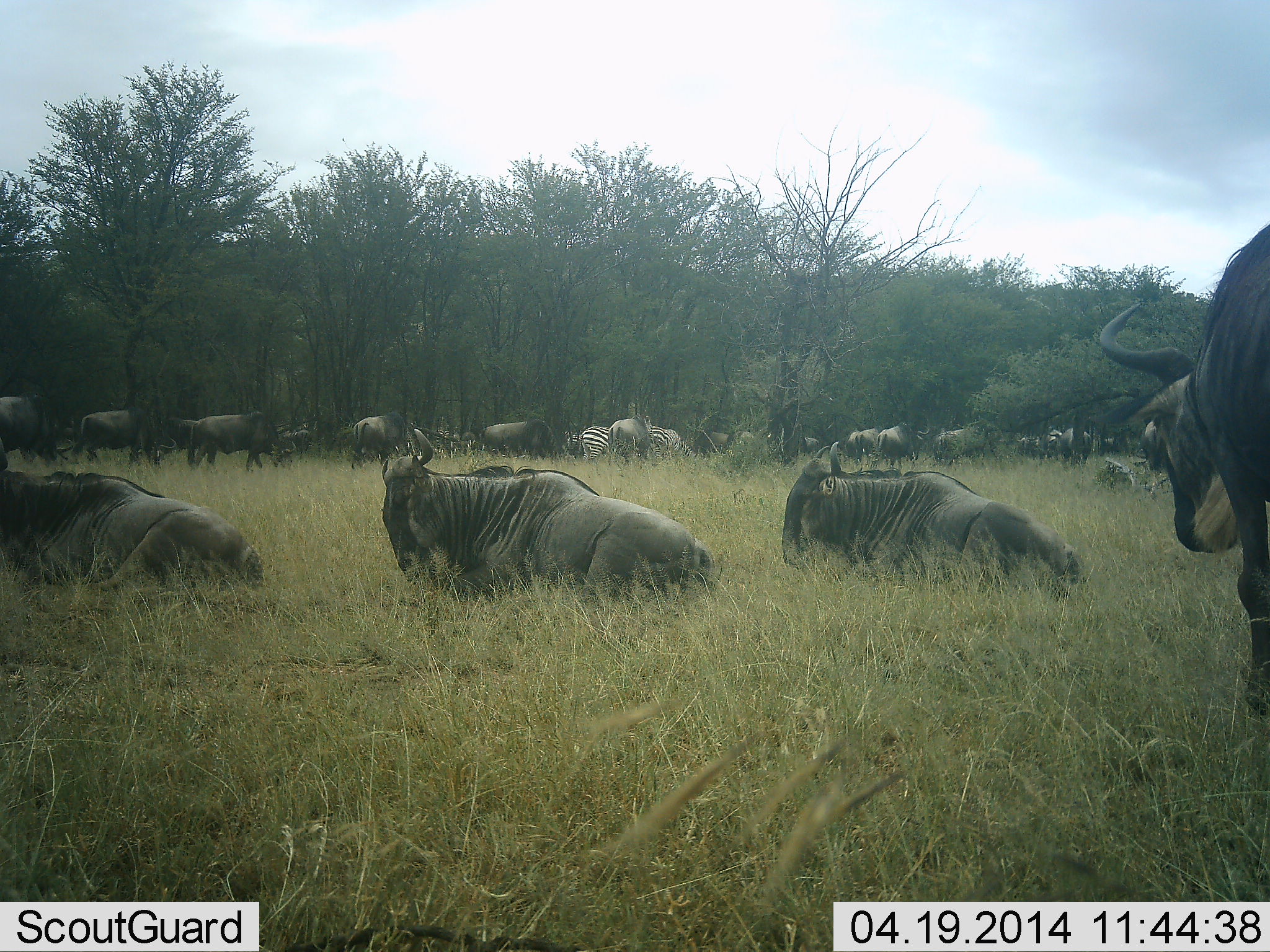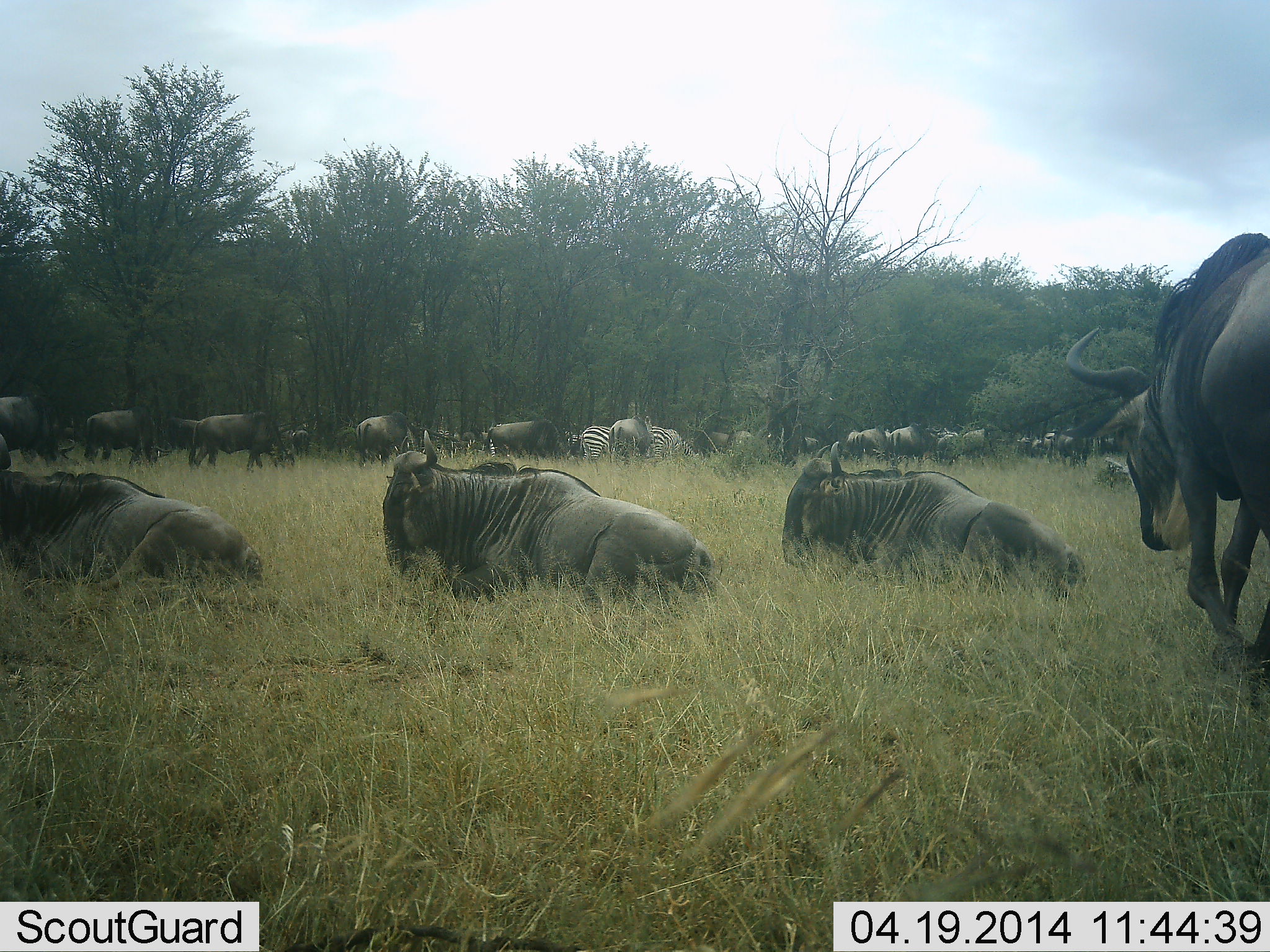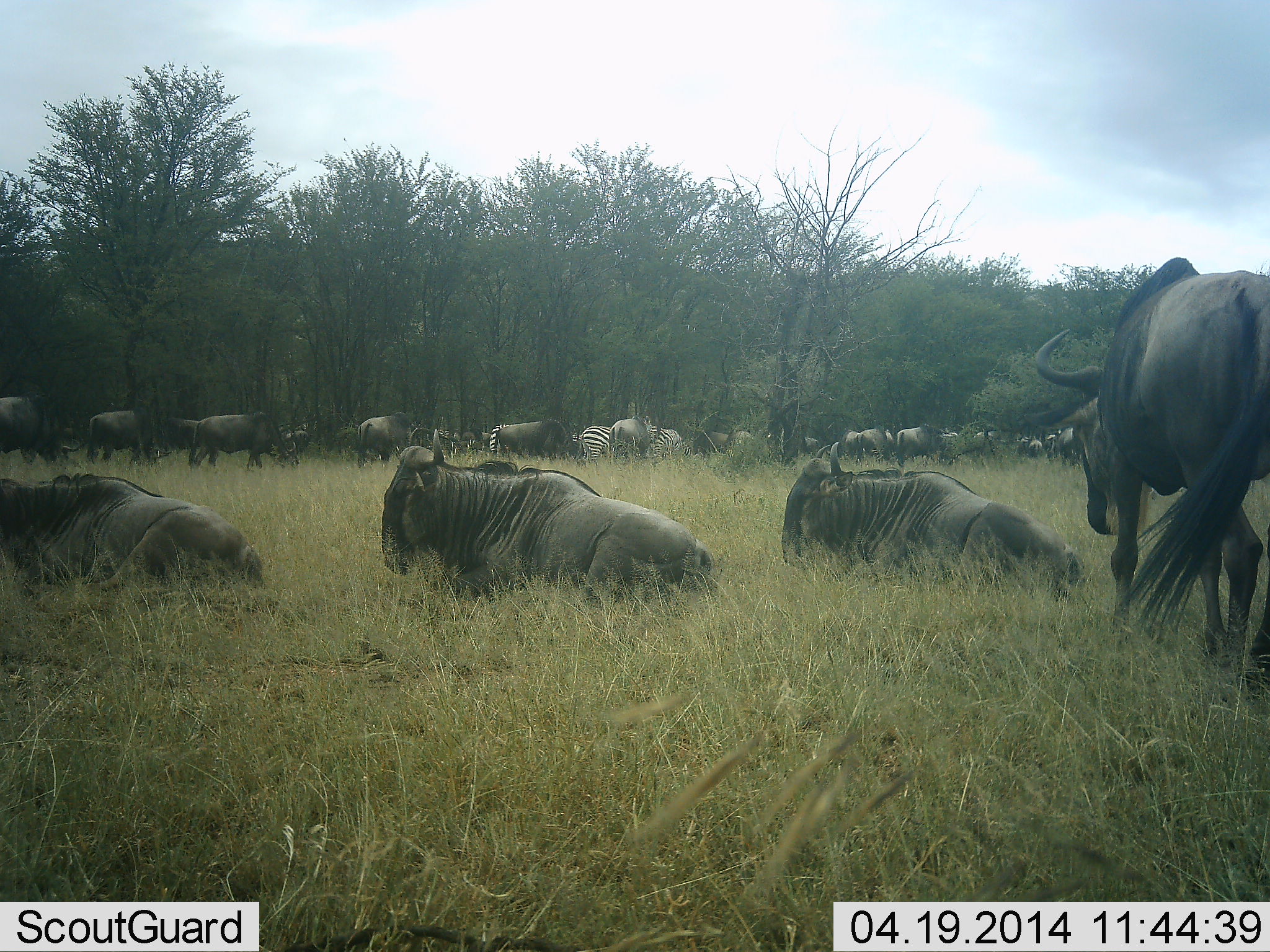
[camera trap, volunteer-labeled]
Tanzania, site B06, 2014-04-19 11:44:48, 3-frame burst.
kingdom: Animalia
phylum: Chordata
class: Mammalia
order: Artiodactyla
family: Bovidae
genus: Connochaetes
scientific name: Connochaetes taurinus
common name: blue wildebeest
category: wildebeest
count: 11-50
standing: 50%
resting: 93%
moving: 71%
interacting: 7%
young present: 0%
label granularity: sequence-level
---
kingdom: Animalia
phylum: Chordata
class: Mammalia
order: Perissodactyla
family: Equidae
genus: Equus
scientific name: Equus quagga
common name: plains zebra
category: zebra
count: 2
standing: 60%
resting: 0%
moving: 10%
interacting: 0%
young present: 0%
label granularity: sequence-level